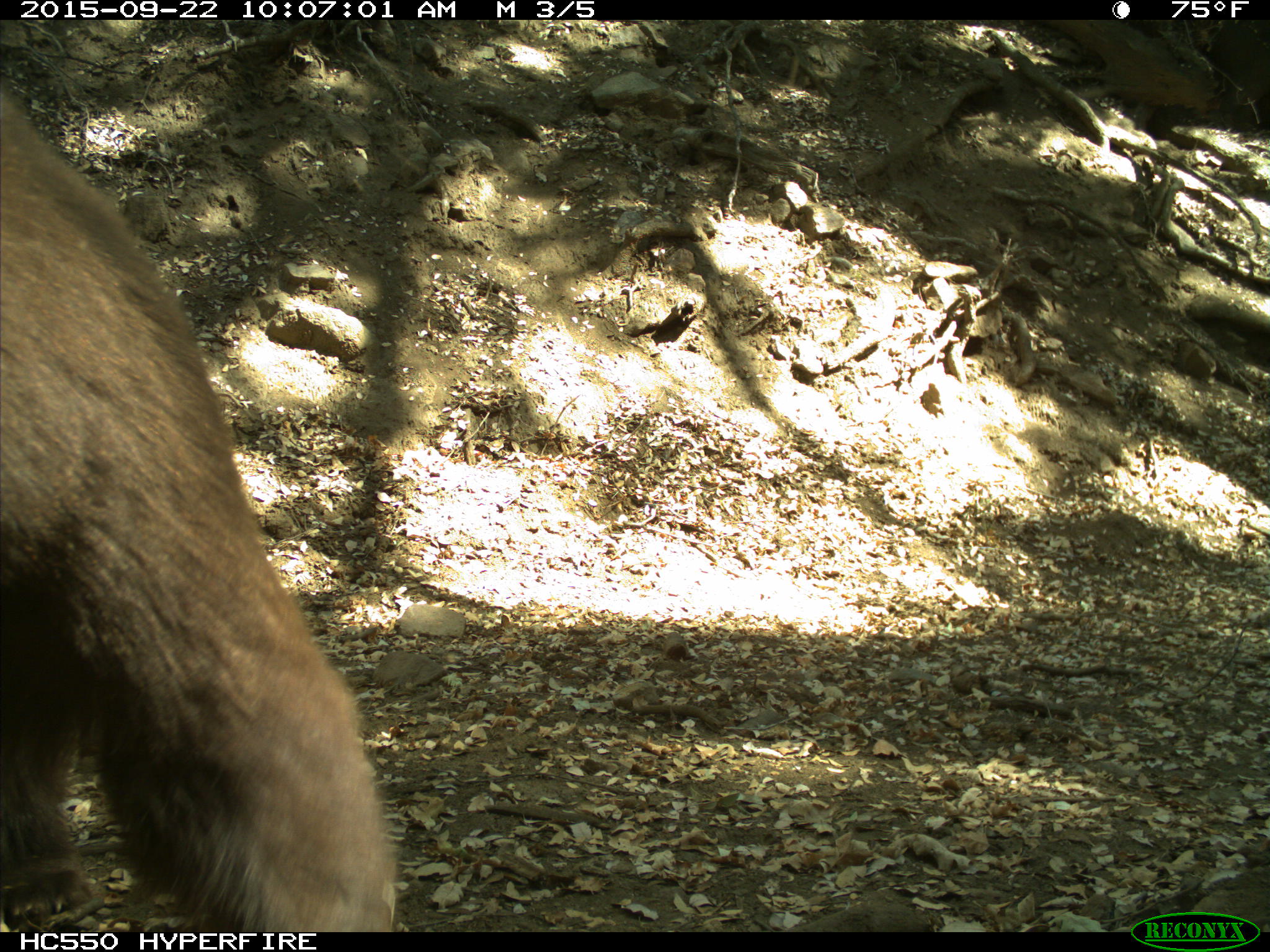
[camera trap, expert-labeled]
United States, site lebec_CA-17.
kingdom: Animalia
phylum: Chordata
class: Mammalia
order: Carnivora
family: Ursidae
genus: Ursus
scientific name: Ursus americanus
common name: american black bear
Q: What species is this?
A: Ursus americanus (american black bear).